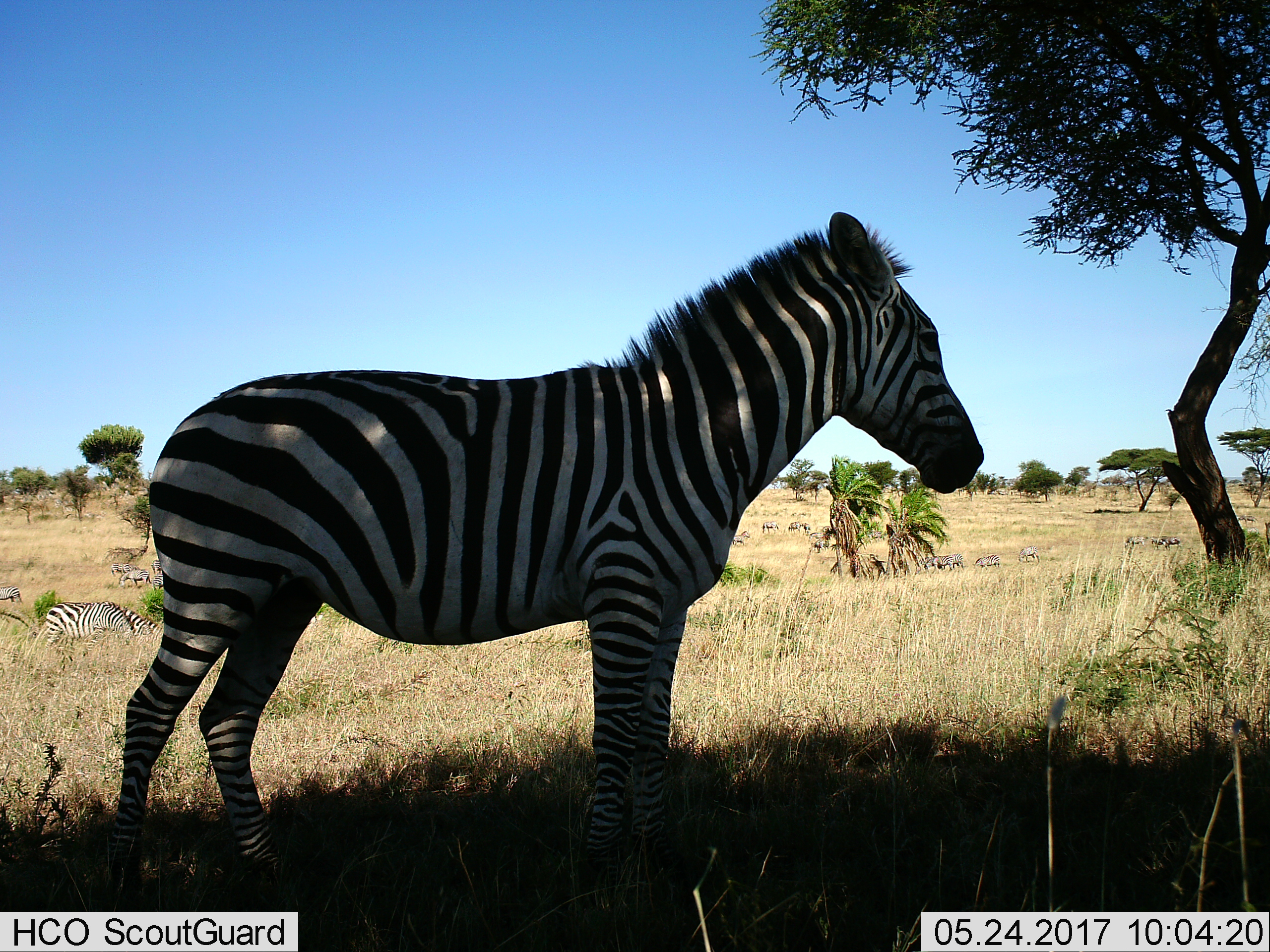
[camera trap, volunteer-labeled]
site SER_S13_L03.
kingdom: Animalia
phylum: Chordata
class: Mammalia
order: Perissodactyla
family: Equidae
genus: Equus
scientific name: Equus quagga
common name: plains zebra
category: zebraplains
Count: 11-50.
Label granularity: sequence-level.